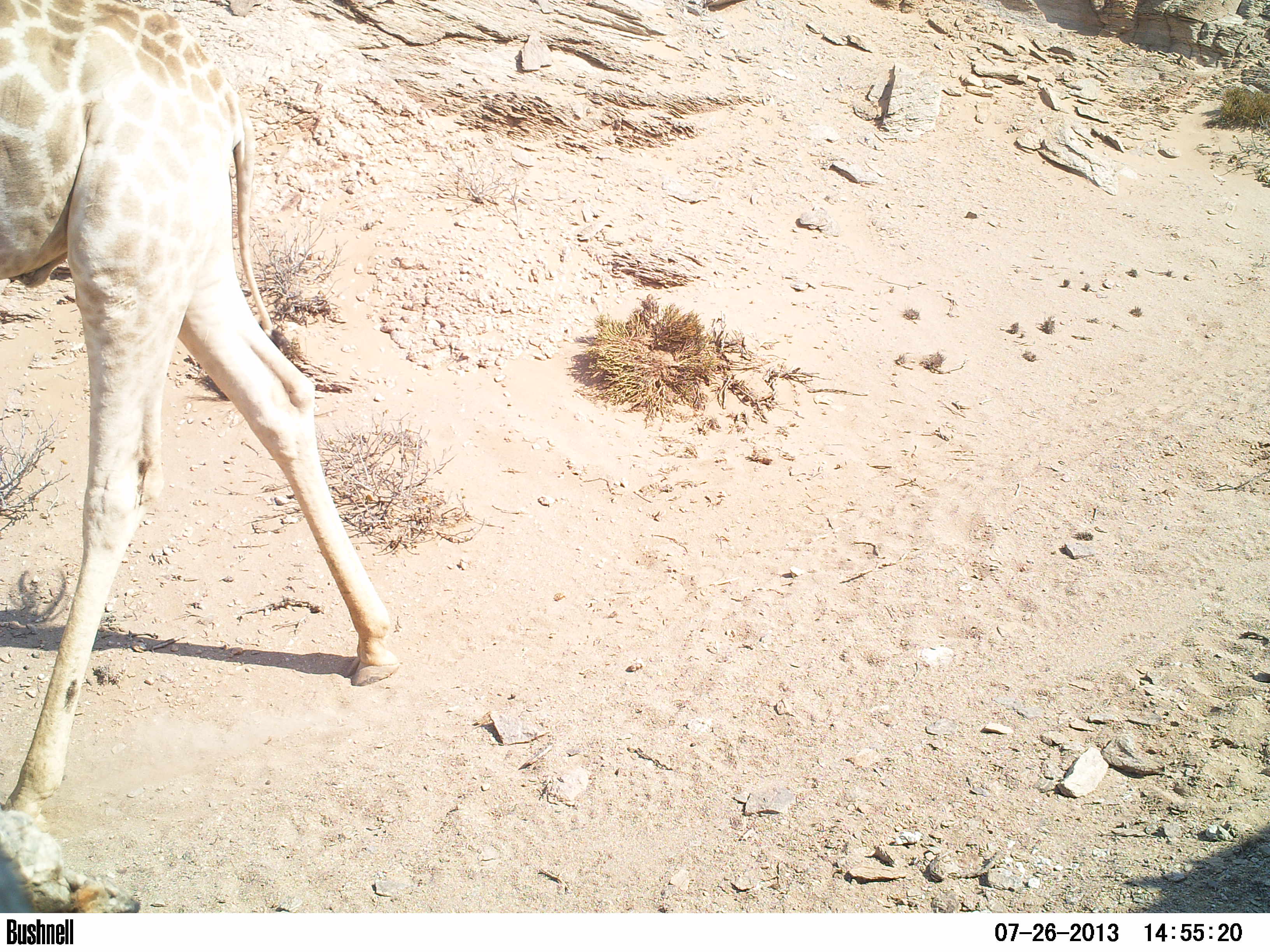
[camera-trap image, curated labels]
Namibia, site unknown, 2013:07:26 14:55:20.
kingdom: Animalia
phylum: Chordata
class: Mammalia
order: Artiodactyla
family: Giraffidae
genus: Giraffa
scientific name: Giraffa camelopardalis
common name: giraffe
Giraffa camelopardalis (giraffe).